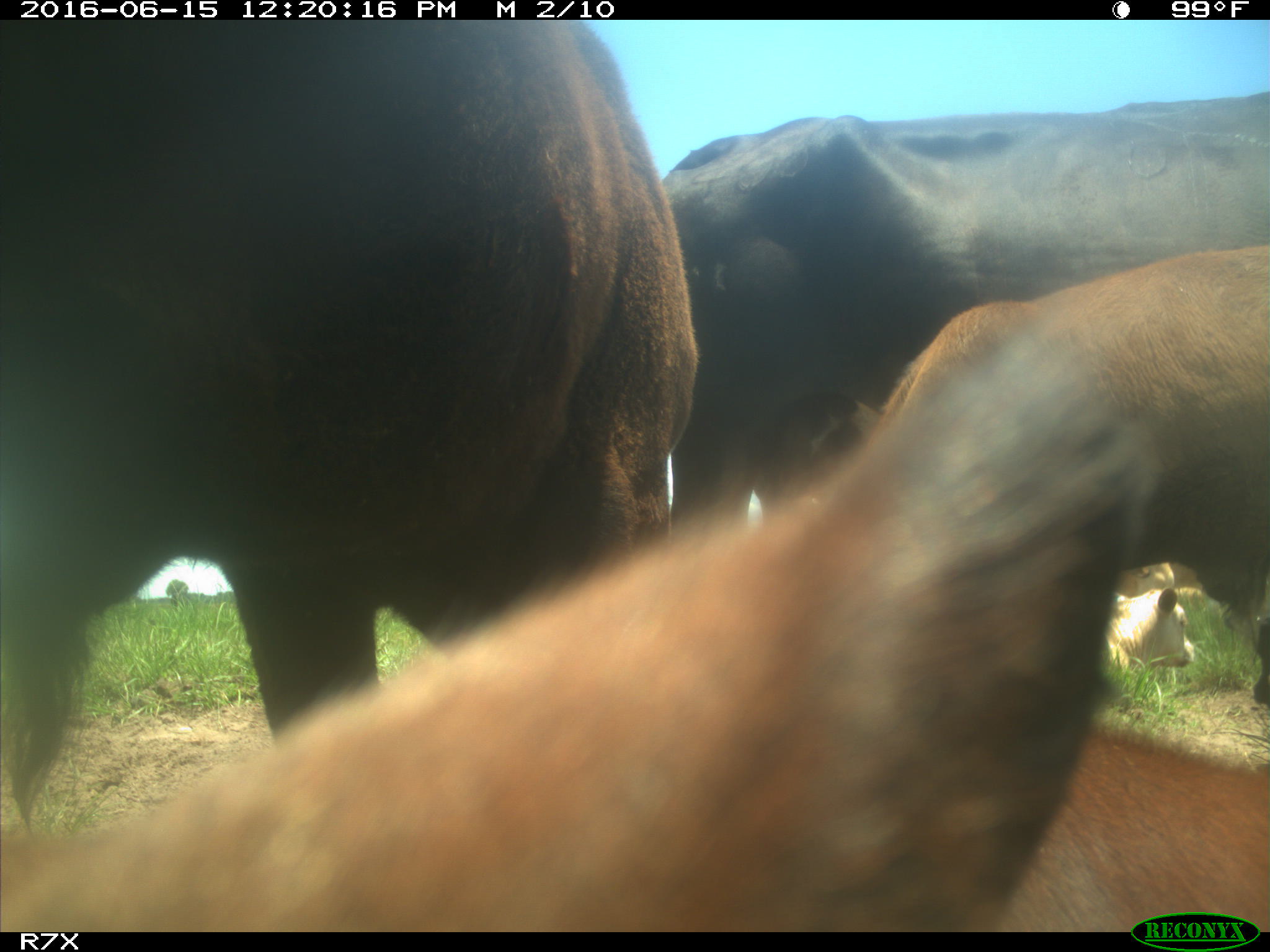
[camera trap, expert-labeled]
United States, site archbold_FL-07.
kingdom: Animalia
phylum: Chordata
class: Mammalia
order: Artiodactyla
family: Bovidae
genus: Bos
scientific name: Bos taurus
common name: domestic cow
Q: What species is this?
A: Bos taurus (domestic cow).